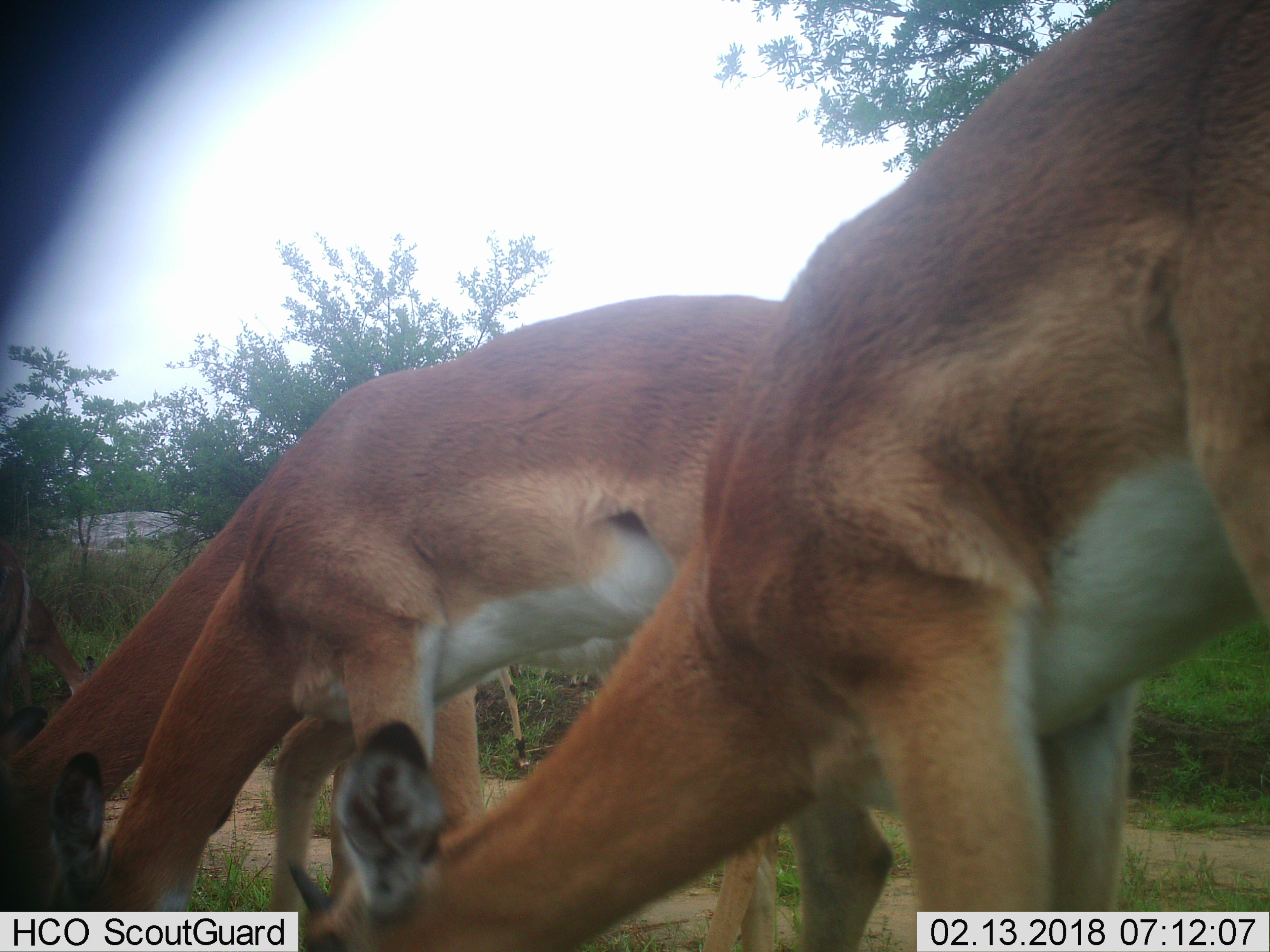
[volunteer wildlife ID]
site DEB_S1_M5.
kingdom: Animalia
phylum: Chordata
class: Mammalia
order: Artiodactyla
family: Bovidae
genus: Aepyceros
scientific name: Aepyceros melampus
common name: impala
Impala (Aepyceros melampus), count 5. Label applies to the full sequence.